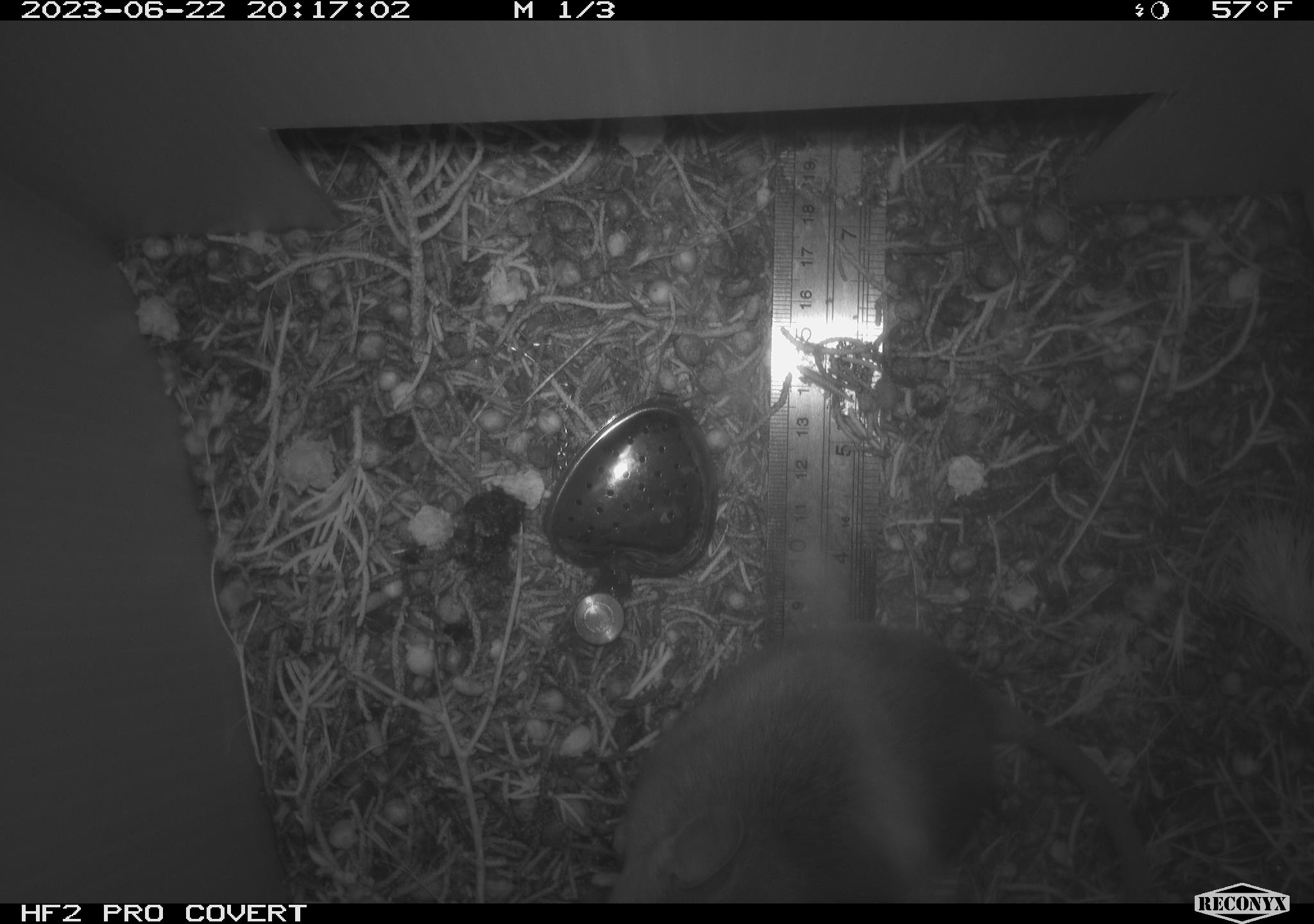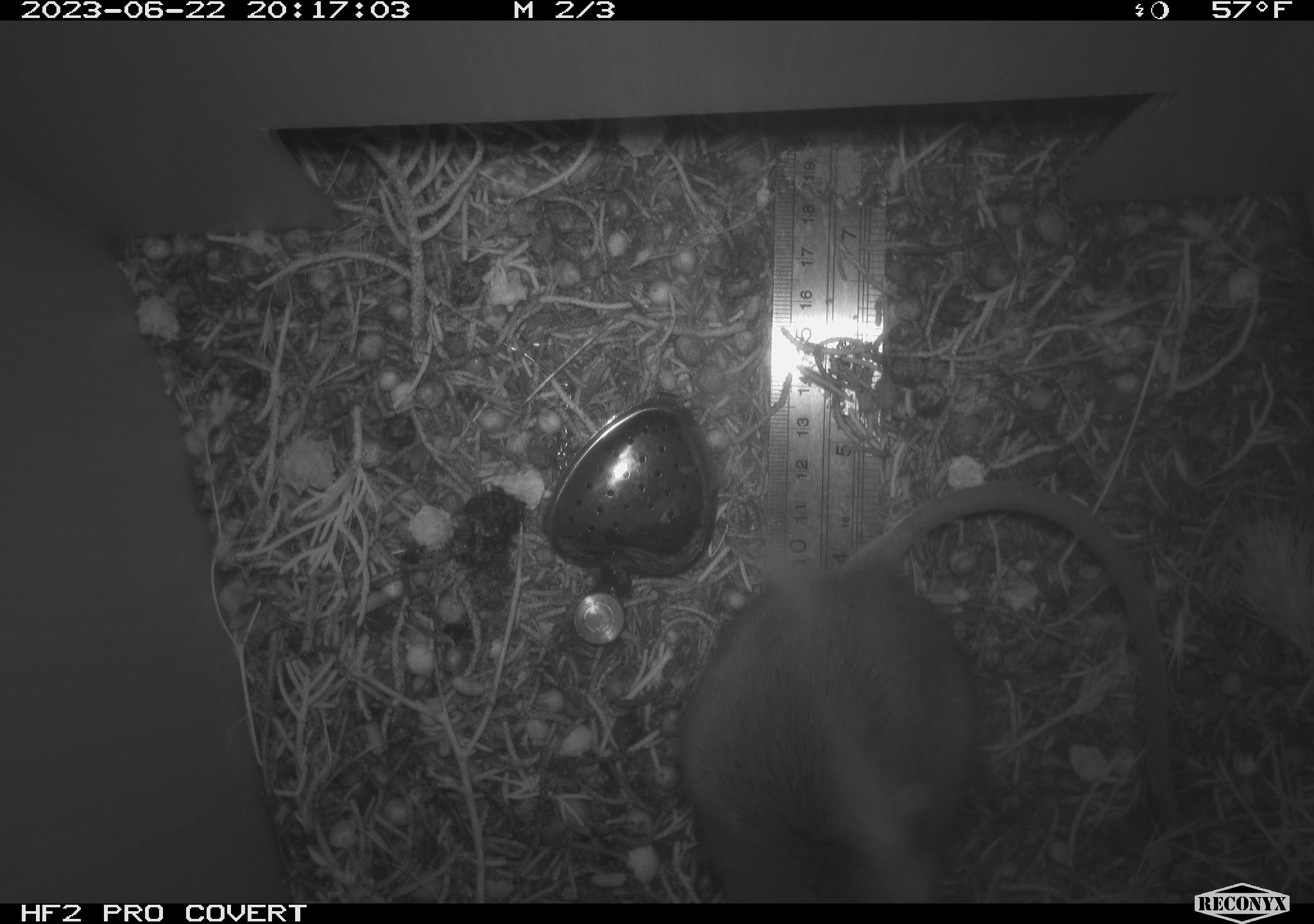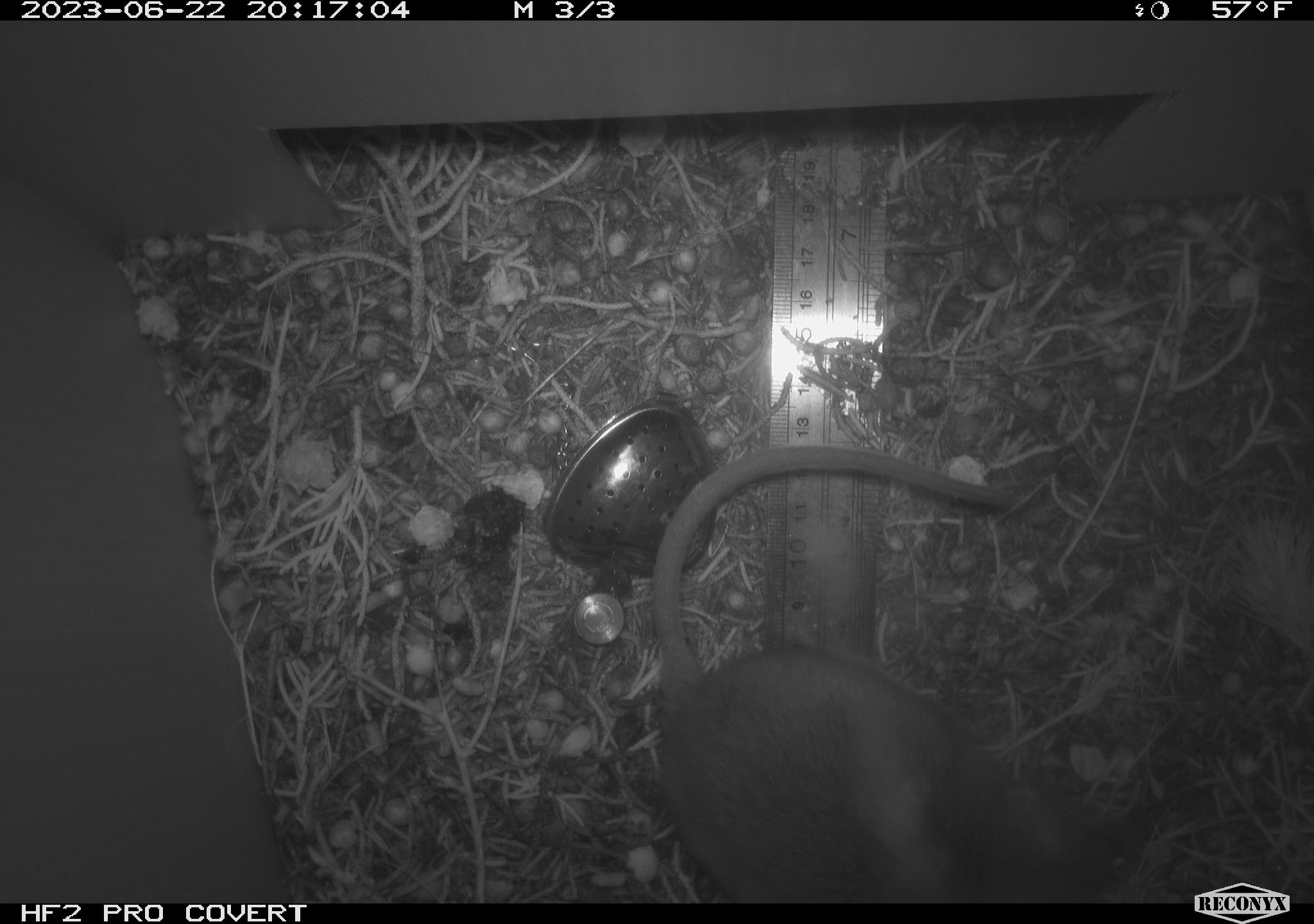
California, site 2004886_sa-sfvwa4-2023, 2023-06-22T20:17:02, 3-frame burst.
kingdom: Animalia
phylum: Chordata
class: Mammalia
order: Rodentia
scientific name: Rodentia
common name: rodent